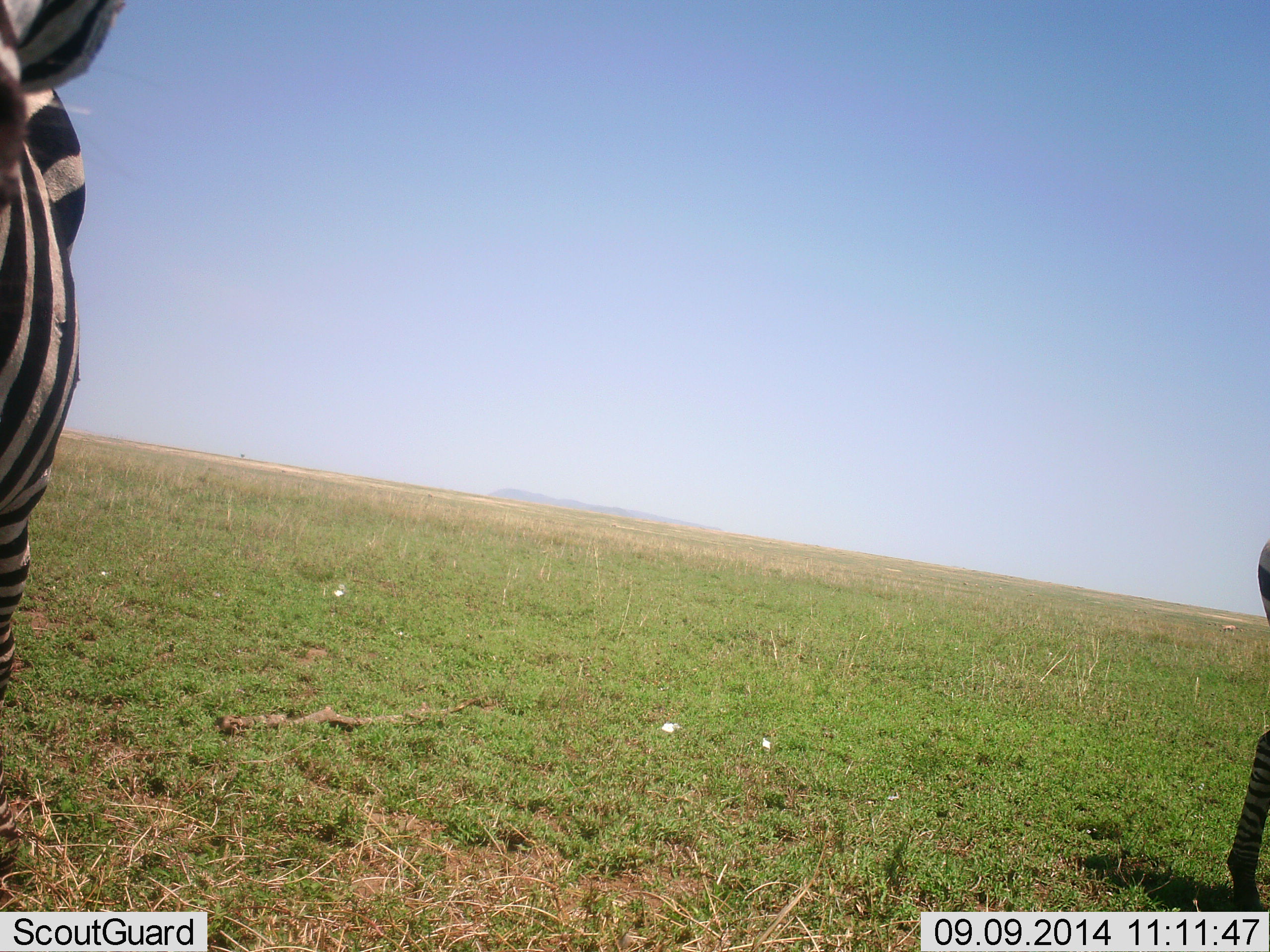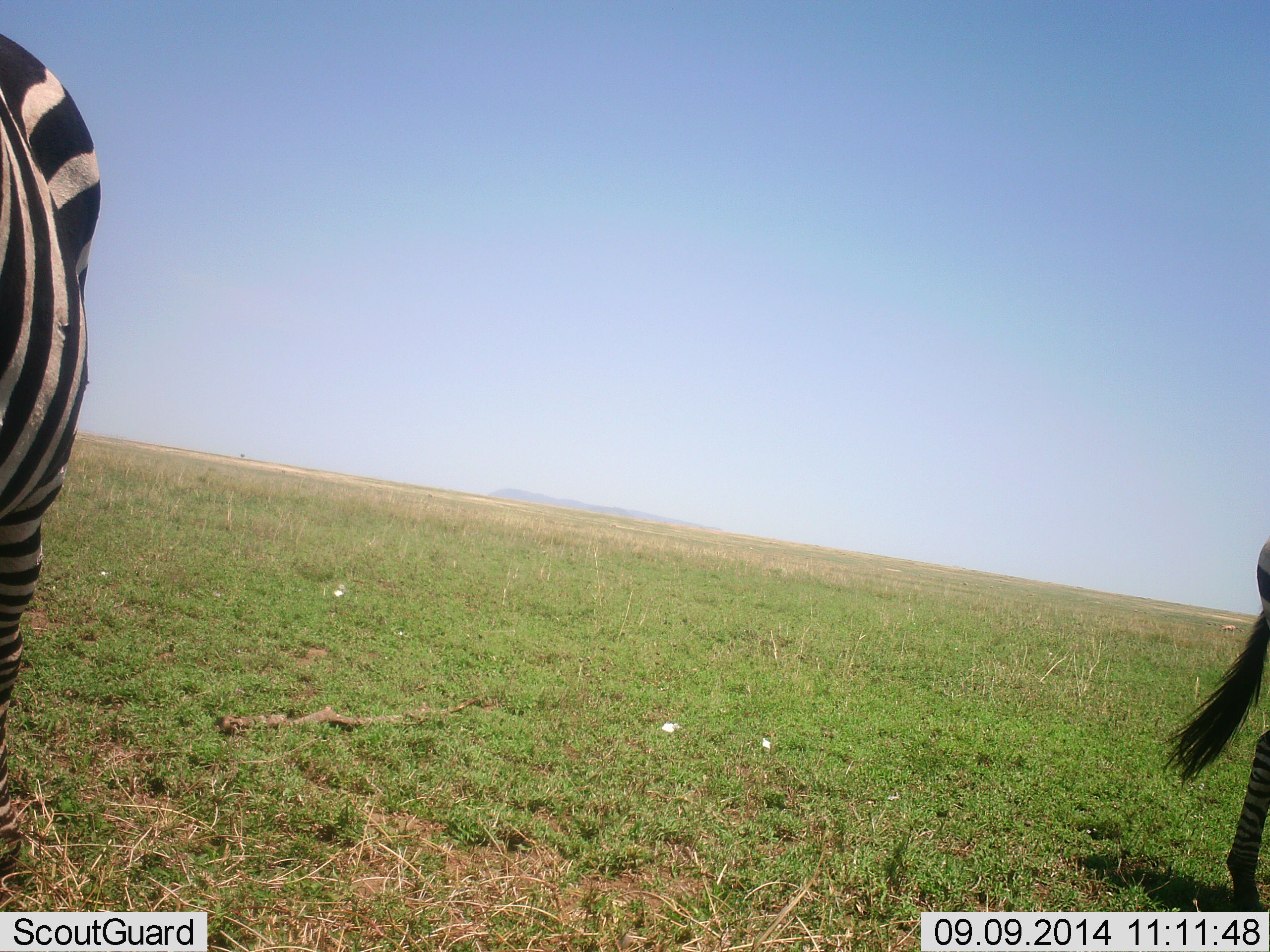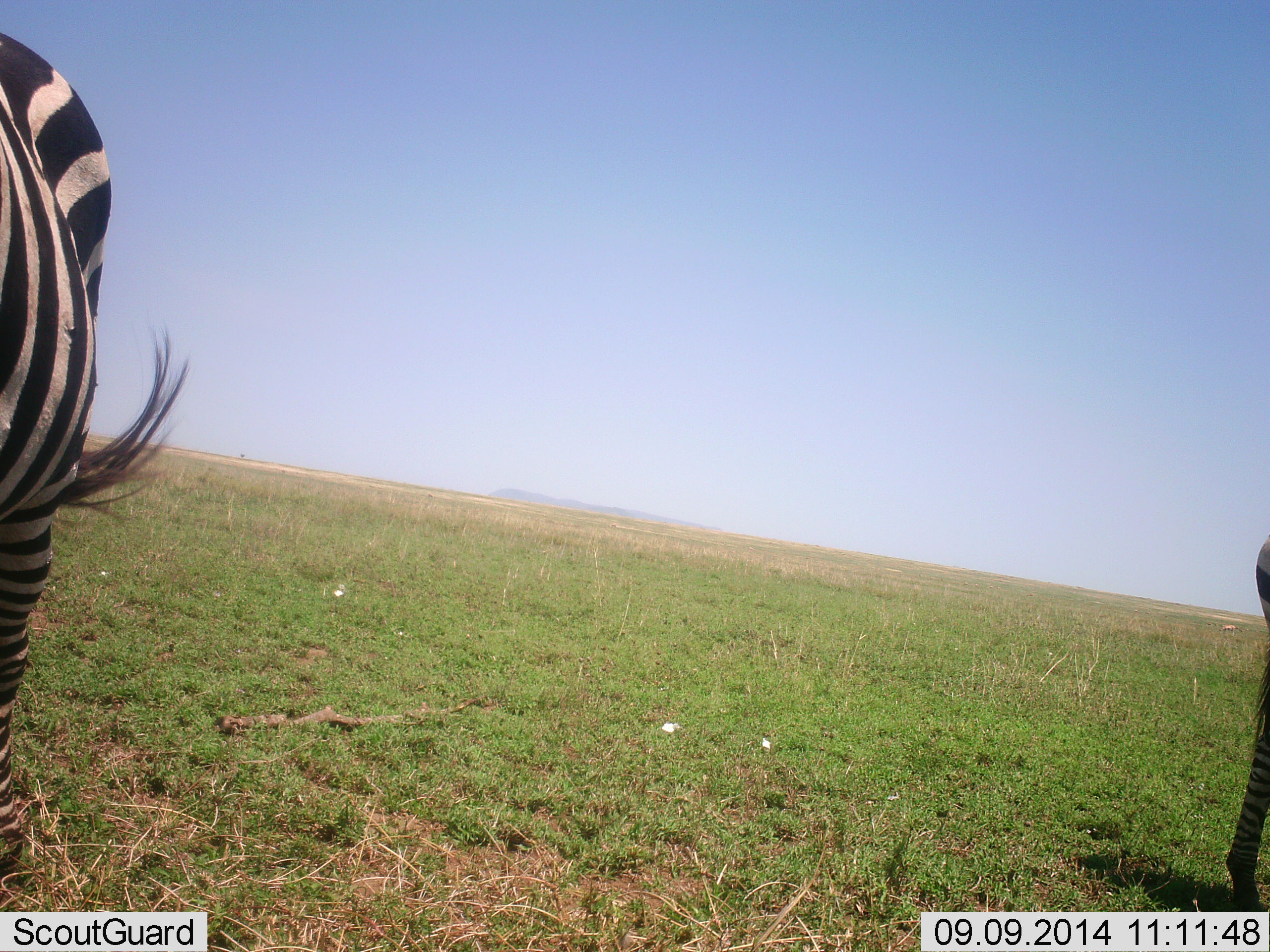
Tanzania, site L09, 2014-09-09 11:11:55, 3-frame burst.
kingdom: Animalia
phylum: Chordata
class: Mammalia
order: Perissodactyla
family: Equidae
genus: Equus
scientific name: Equus quagga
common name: plains zebra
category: zebra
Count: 2.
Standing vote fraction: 90%.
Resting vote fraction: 0%.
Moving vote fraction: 0%.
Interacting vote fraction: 0%.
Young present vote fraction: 0%.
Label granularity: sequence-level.